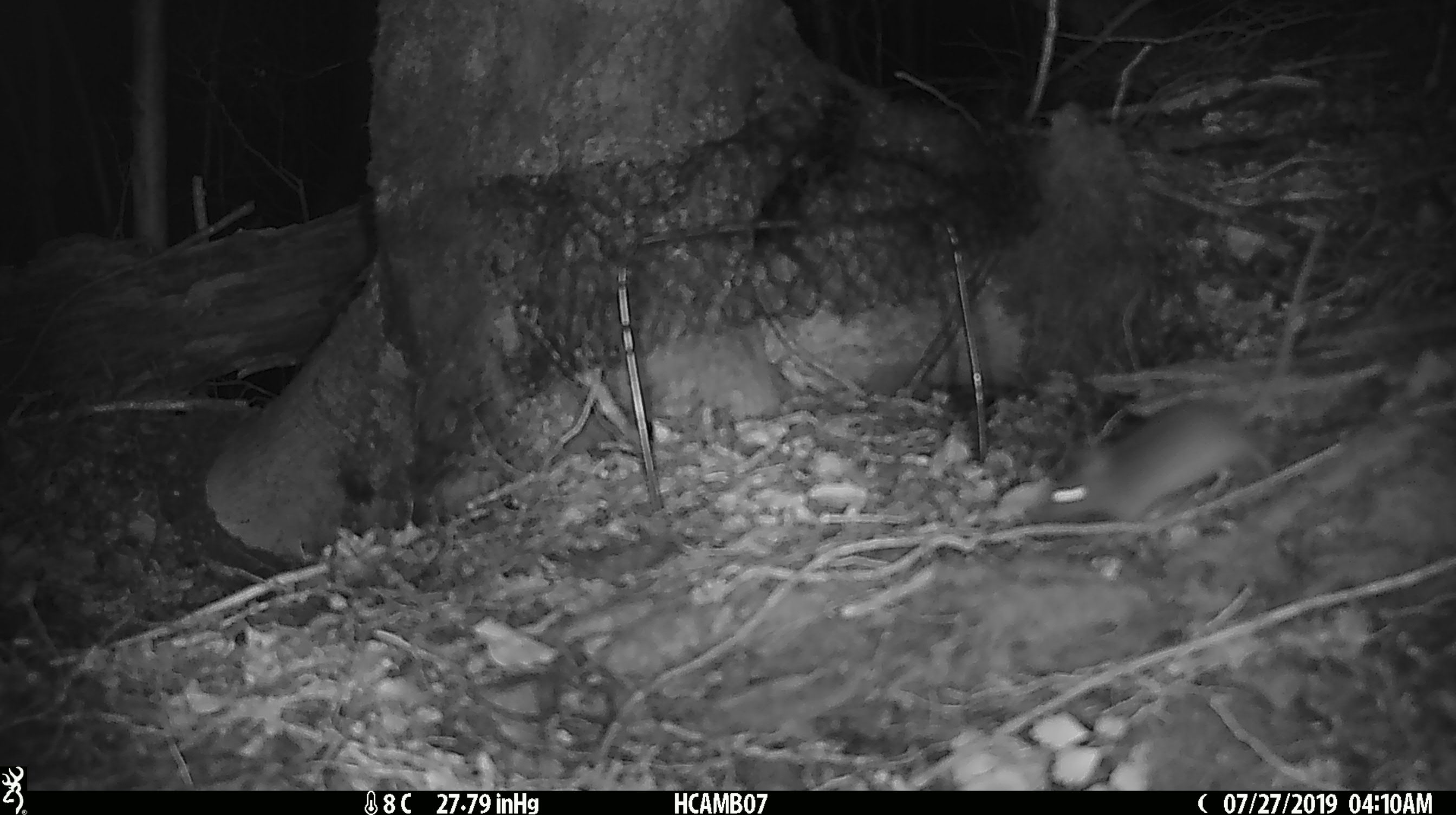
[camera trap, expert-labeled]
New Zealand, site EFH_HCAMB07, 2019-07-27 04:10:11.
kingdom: Animalia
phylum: Chordata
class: Mammalia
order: Rodentia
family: Muridae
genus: Mus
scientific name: Mus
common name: mouse